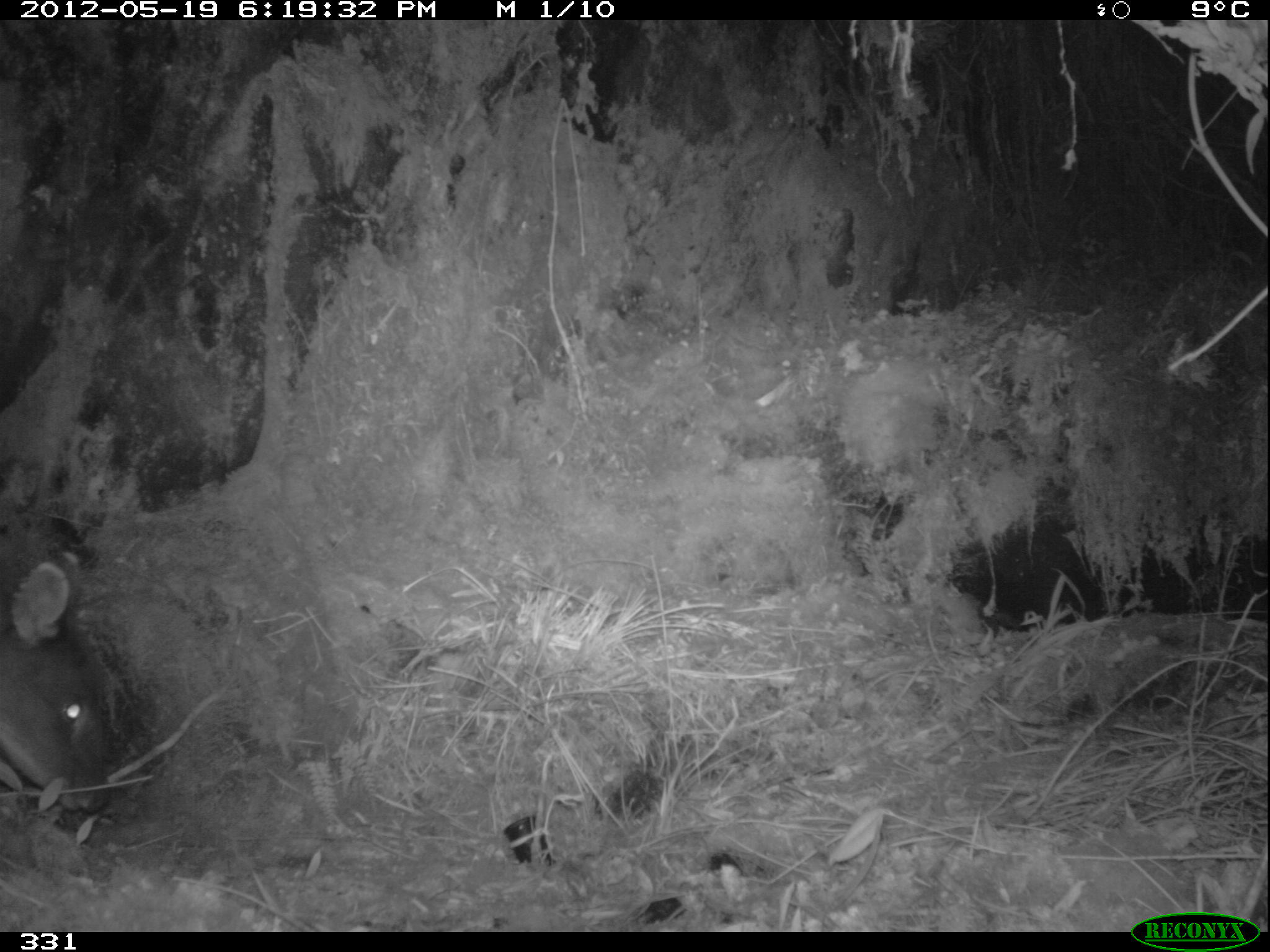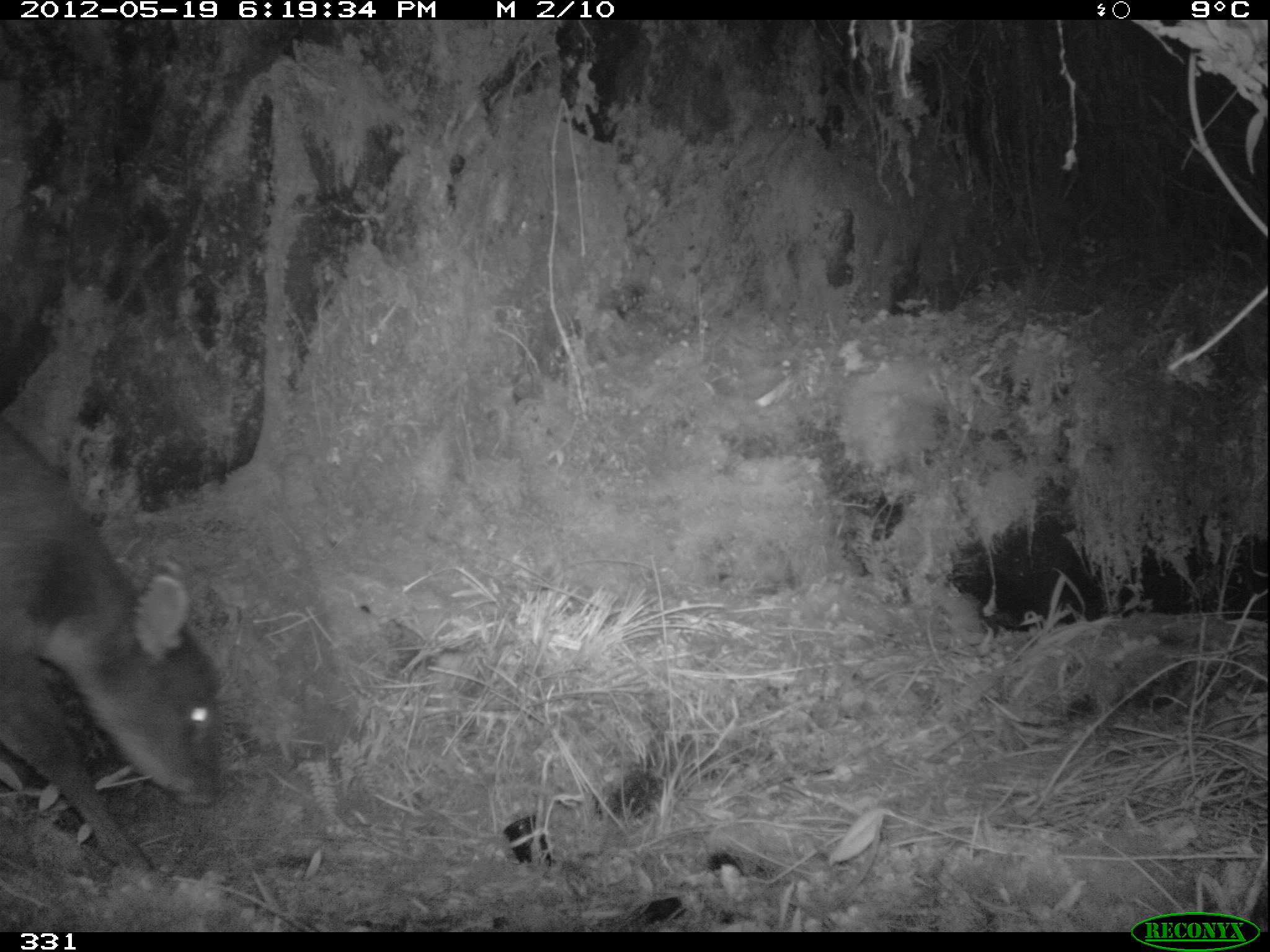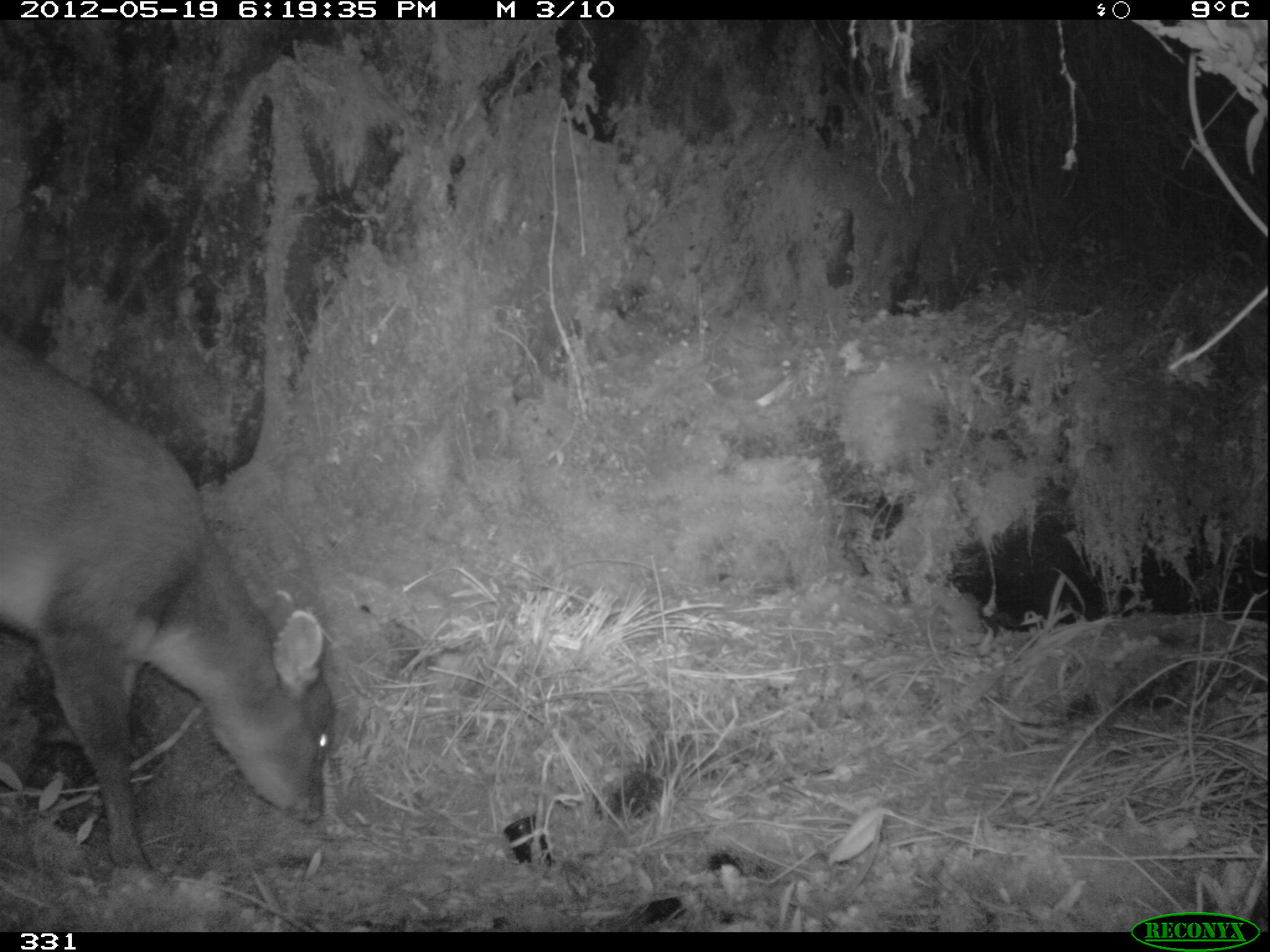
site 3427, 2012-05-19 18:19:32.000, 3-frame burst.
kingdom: Animalia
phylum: Chordata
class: Mammalia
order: Artiodactyla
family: Cervidae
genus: Mazama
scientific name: Mazama chunyi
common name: dwarf brocket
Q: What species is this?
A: Mazama chunyi (dwarf brocket).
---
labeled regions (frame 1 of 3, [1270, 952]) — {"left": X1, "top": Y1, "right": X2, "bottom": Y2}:
mazama chunyi: {"left": 0, "top": 542, "right": 111, "bottom": 815}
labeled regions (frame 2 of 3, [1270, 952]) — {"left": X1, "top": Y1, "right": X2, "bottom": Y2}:
mazama chunyi: {"left": 0, "top": 416, "right": 224, "bottom": 889}